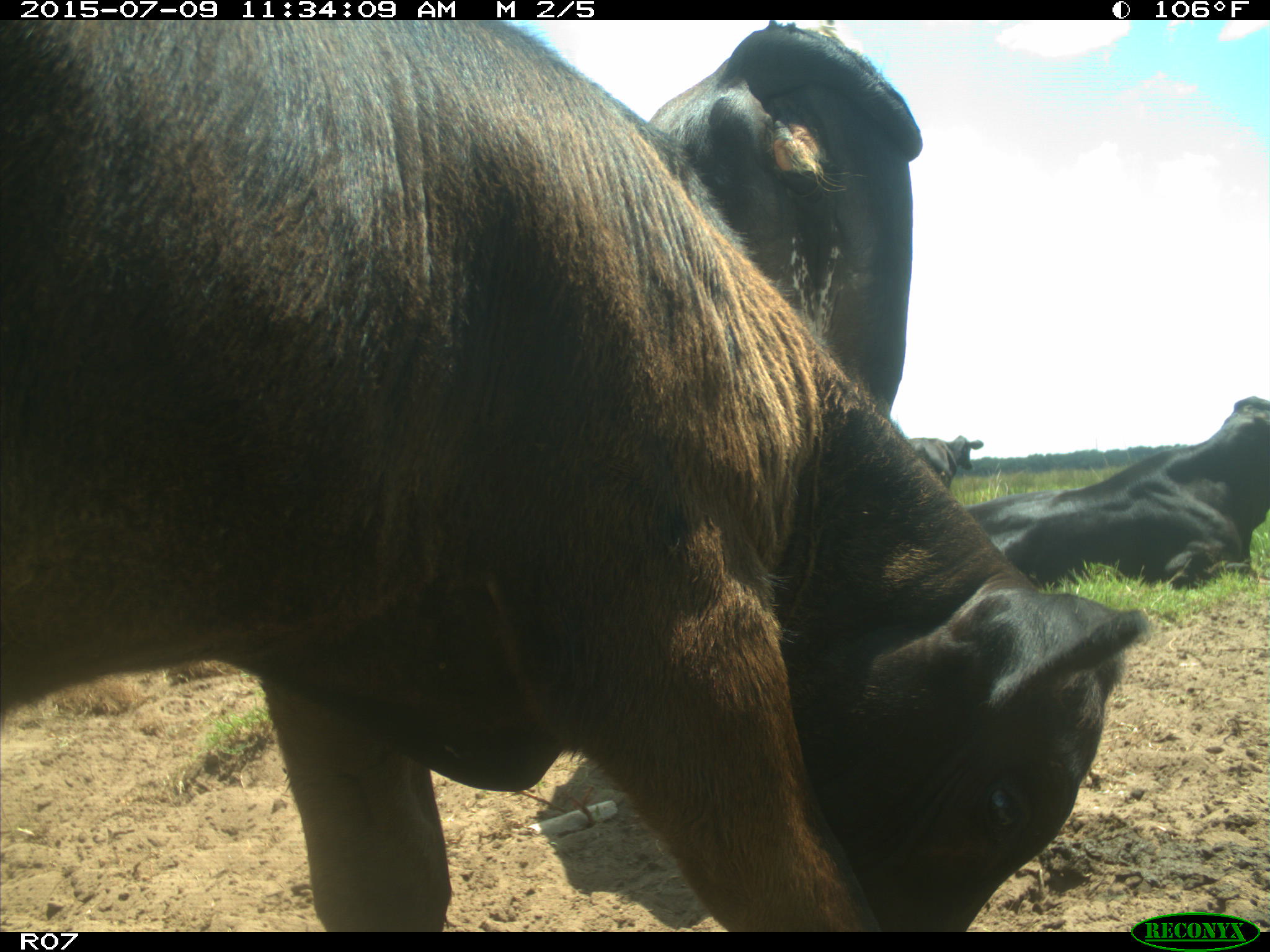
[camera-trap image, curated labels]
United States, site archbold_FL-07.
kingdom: Animalia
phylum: Chordata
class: Mammalia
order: Artiodactyla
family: Bovidae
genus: Bos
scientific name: Bos taurus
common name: domestic cow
Bos taurus (domestic cow).